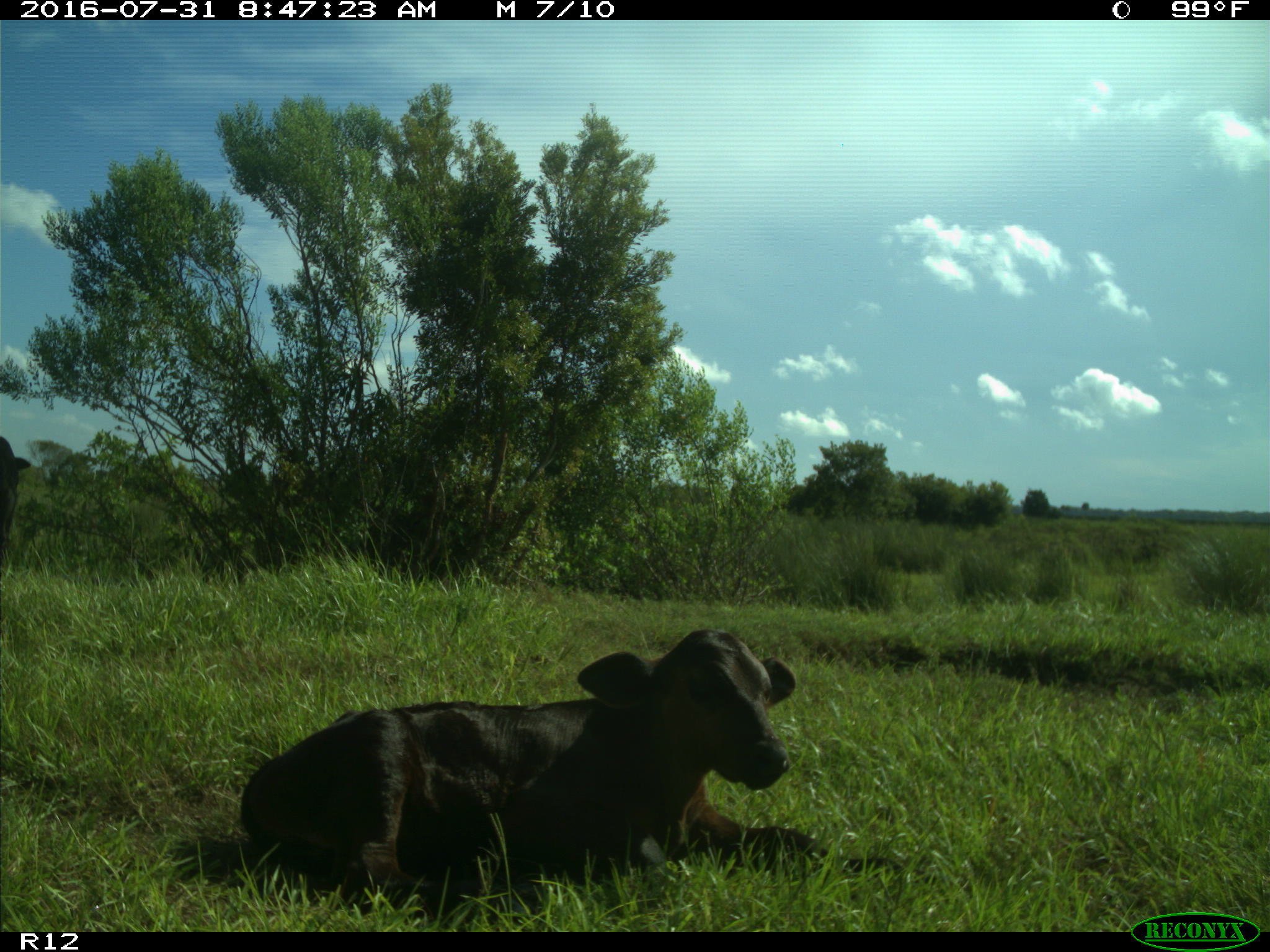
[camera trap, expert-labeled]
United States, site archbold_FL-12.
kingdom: Animalia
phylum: Chordata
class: Mammalia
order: Artiodactyla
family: Bovidae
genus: Bos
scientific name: Bos taurus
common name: domestic cow